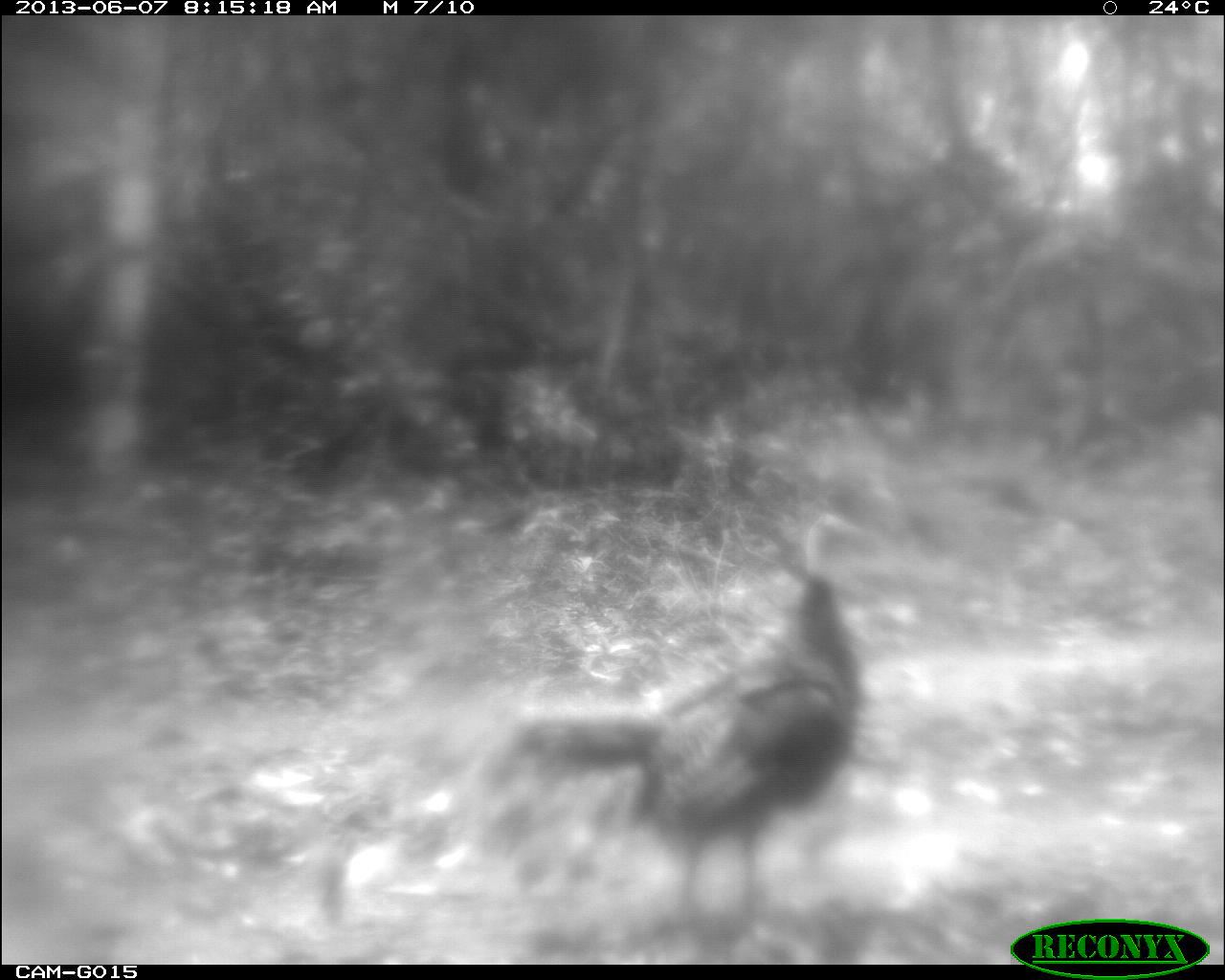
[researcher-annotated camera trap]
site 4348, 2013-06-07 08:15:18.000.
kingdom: Animalia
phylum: Chordata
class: Aves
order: Galliformes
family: Phasianidae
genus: Meleagris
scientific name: Meleagris ocellata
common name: ocellated turkey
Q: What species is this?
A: Meleagris ocellata (ocellated turkey).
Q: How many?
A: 1.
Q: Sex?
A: Female.